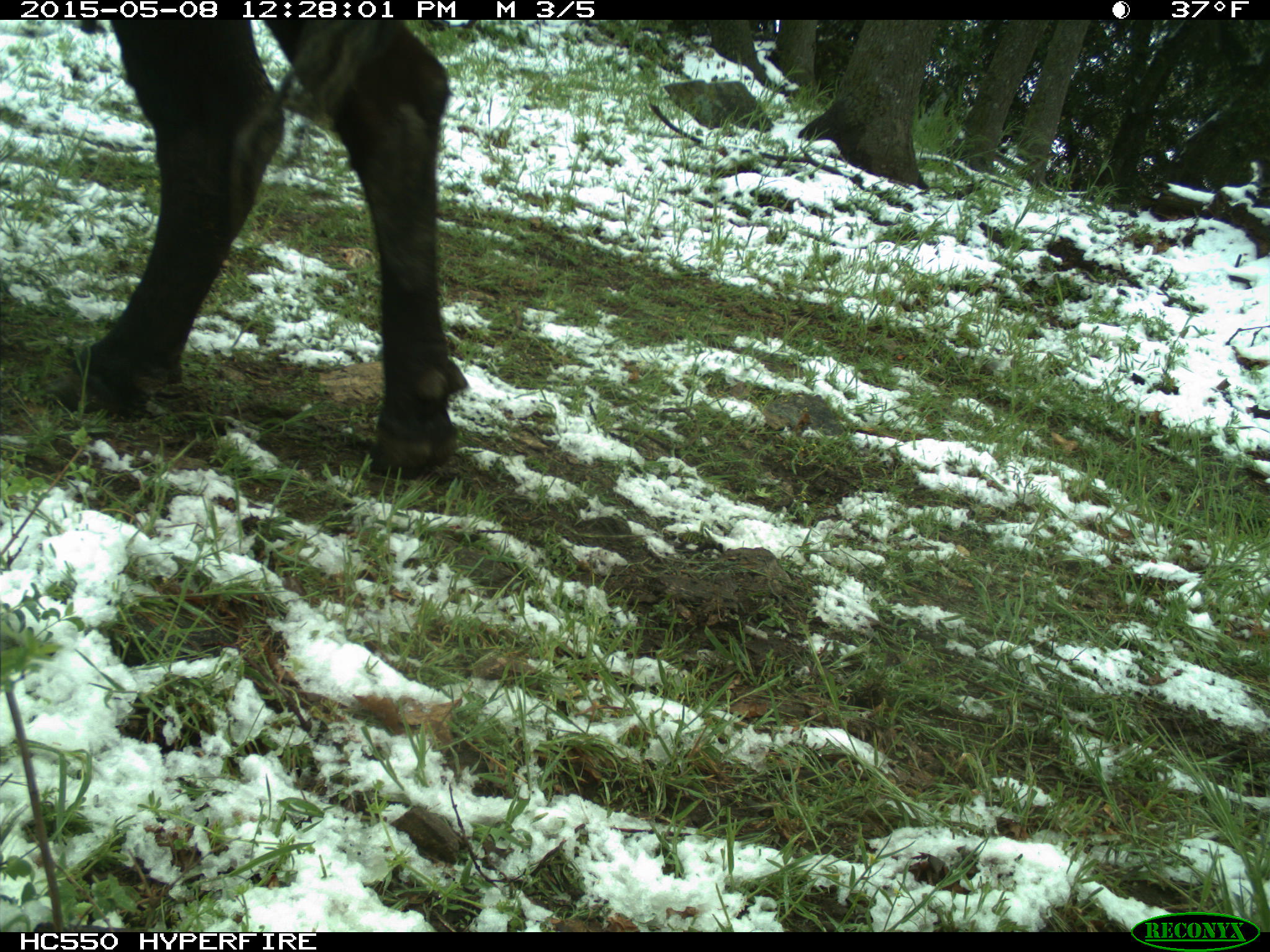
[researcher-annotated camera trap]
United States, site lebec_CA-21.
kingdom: Animalia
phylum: Chordata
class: Mammalia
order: Artiodactyla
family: Bovidae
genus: Bos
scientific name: Bos taurus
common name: domestic cow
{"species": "Bos taurus (domestic cow)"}